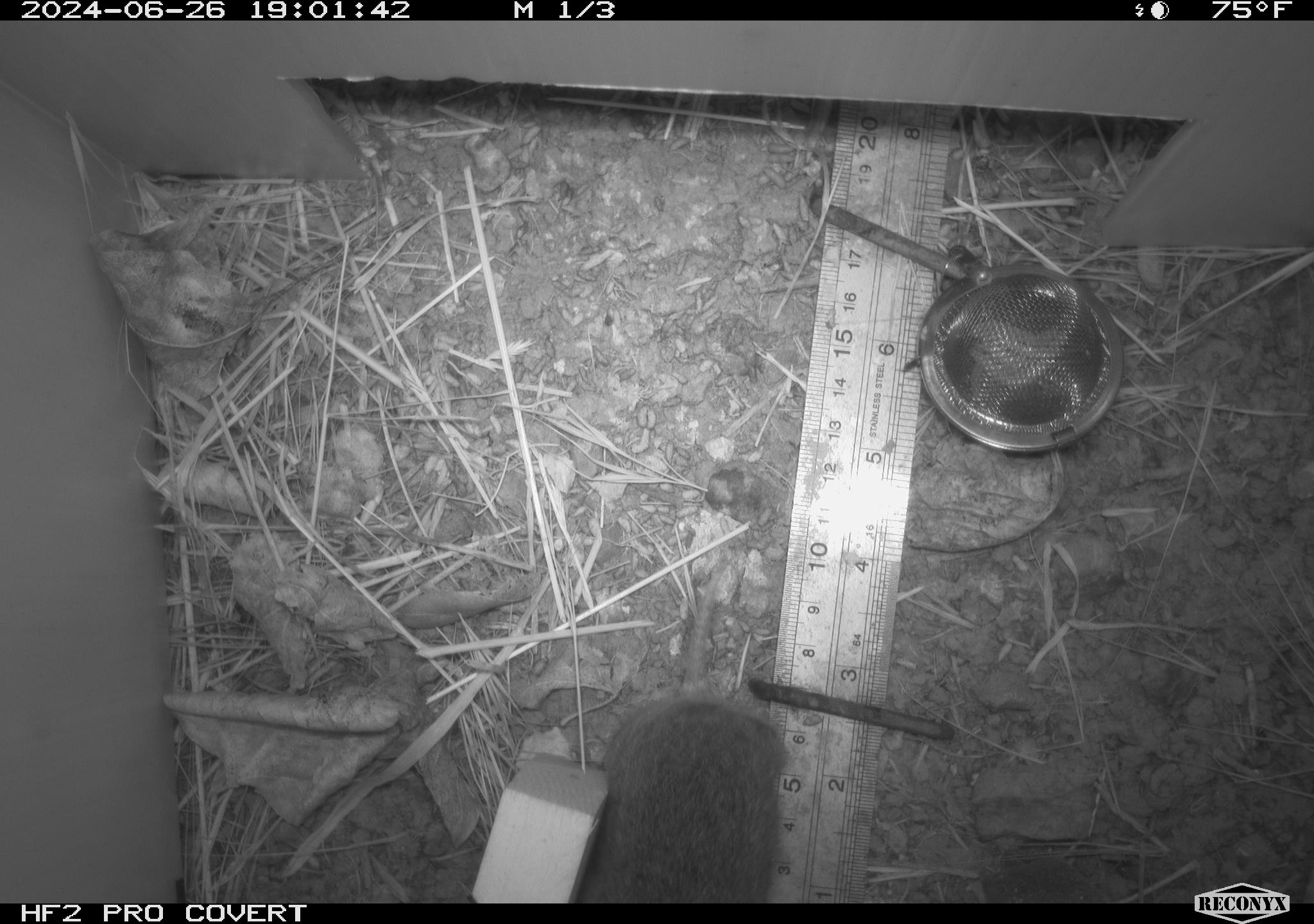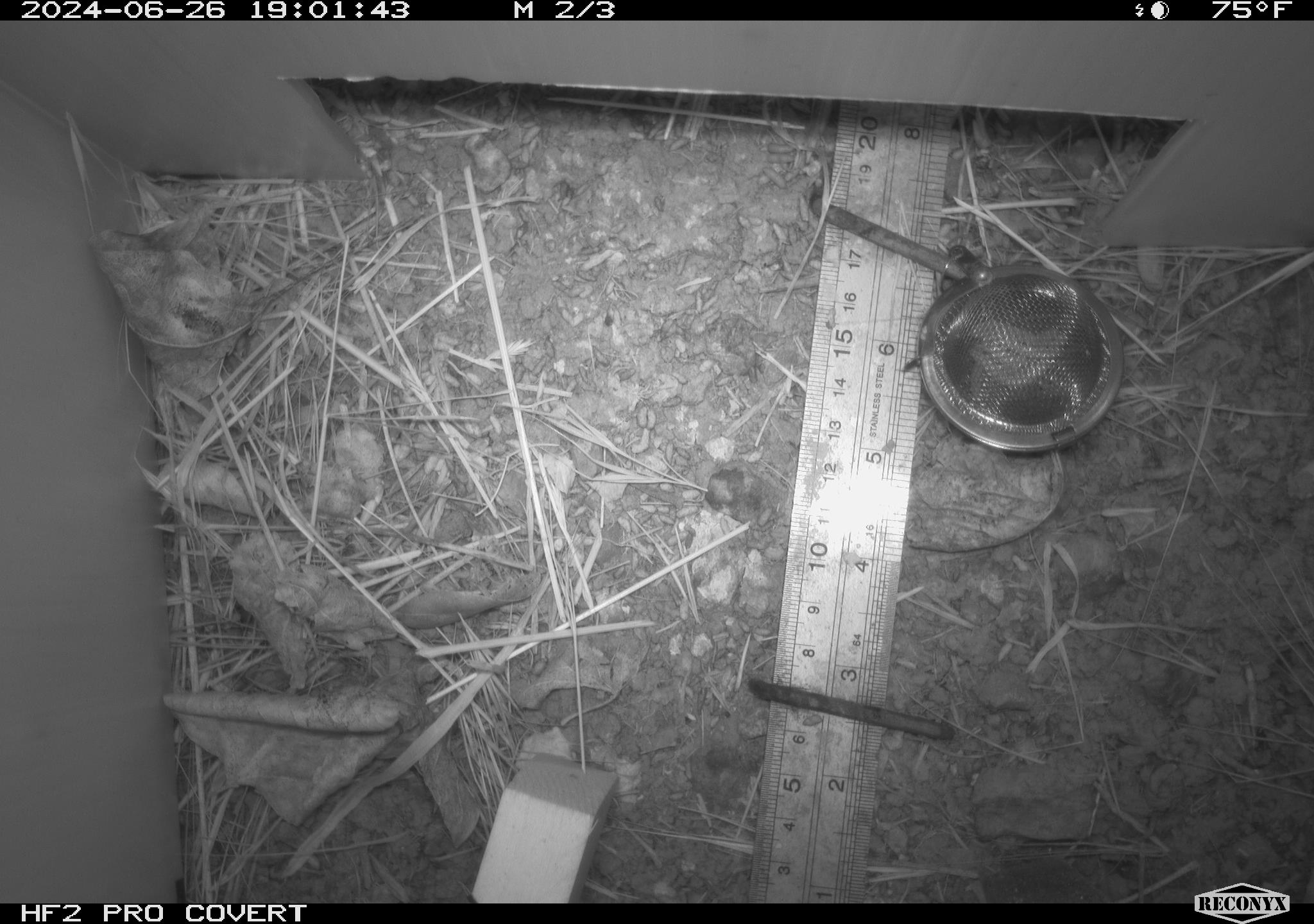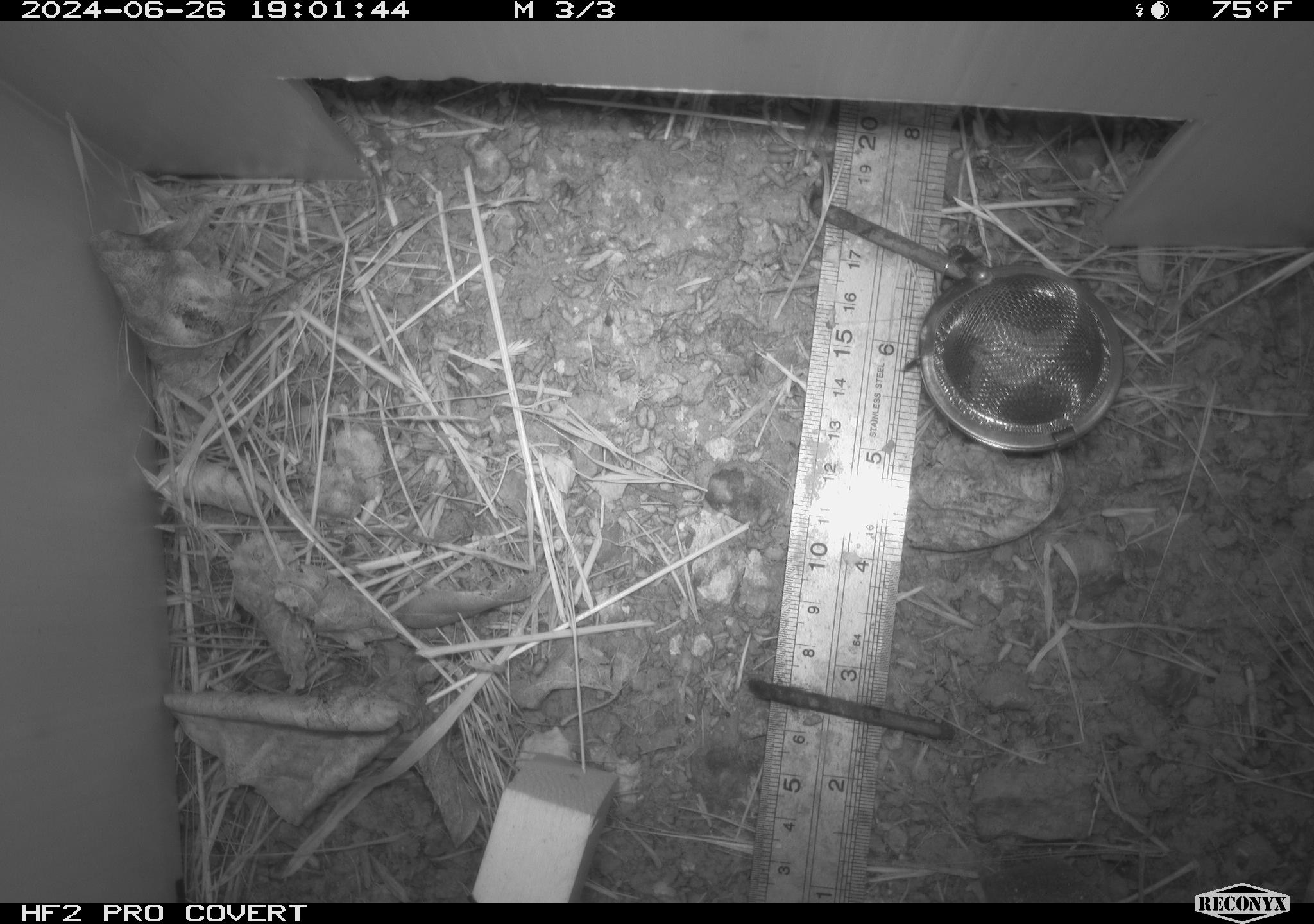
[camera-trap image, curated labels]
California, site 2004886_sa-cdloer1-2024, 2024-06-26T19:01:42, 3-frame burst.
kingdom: Animalia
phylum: Chordata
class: Mammalia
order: Rodentia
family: Cricetidae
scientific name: Arvicolinae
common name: voles, lemmings, and muskrats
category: arvicolinae subfamily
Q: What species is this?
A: Arvicolinae subfamily (voles, lemmings, and muskrats) (Arvicolinae).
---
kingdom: Animalia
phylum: Arthropoda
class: Insecta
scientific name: Insecta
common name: insect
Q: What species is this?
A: Insect (Insecta).